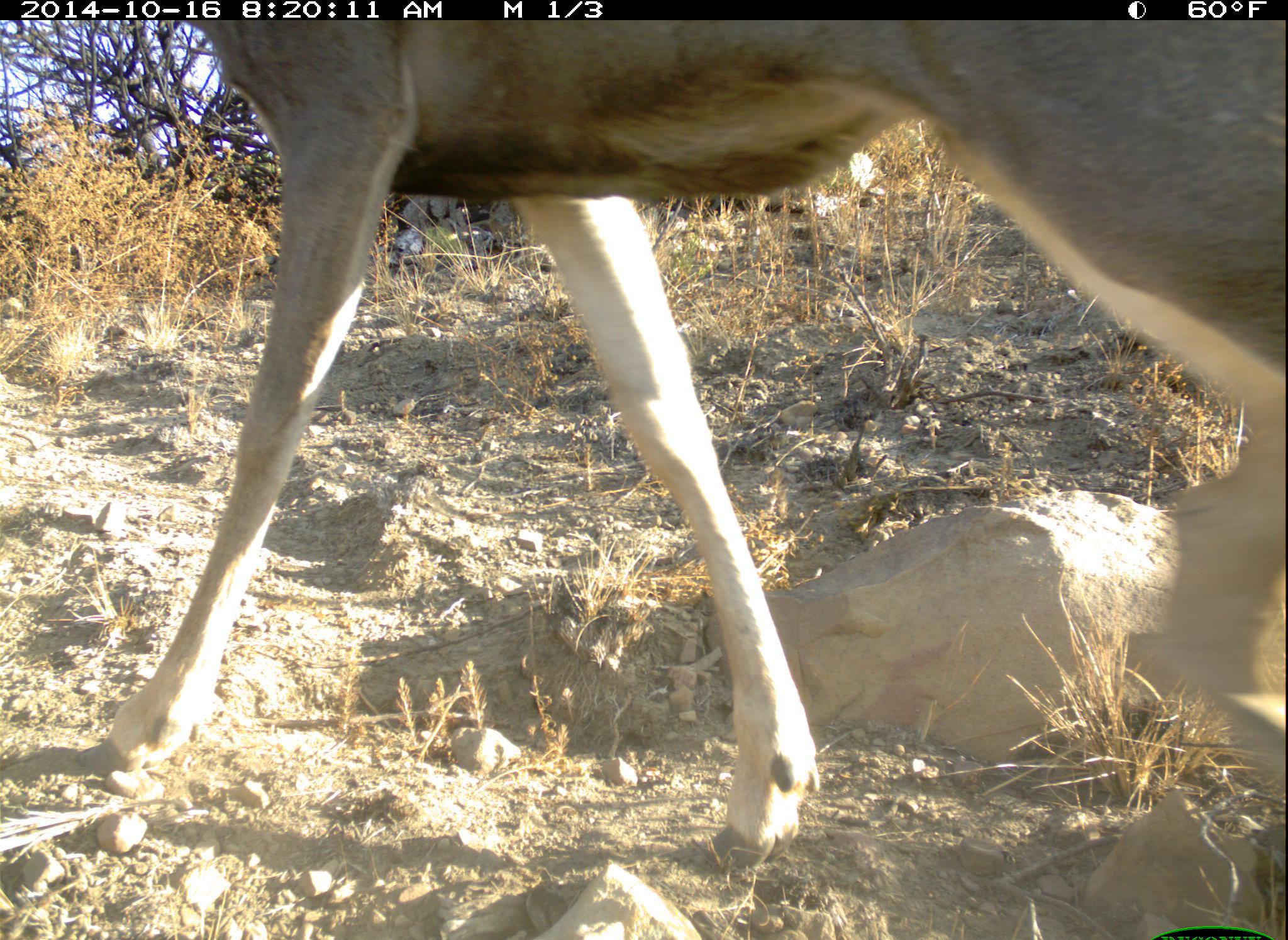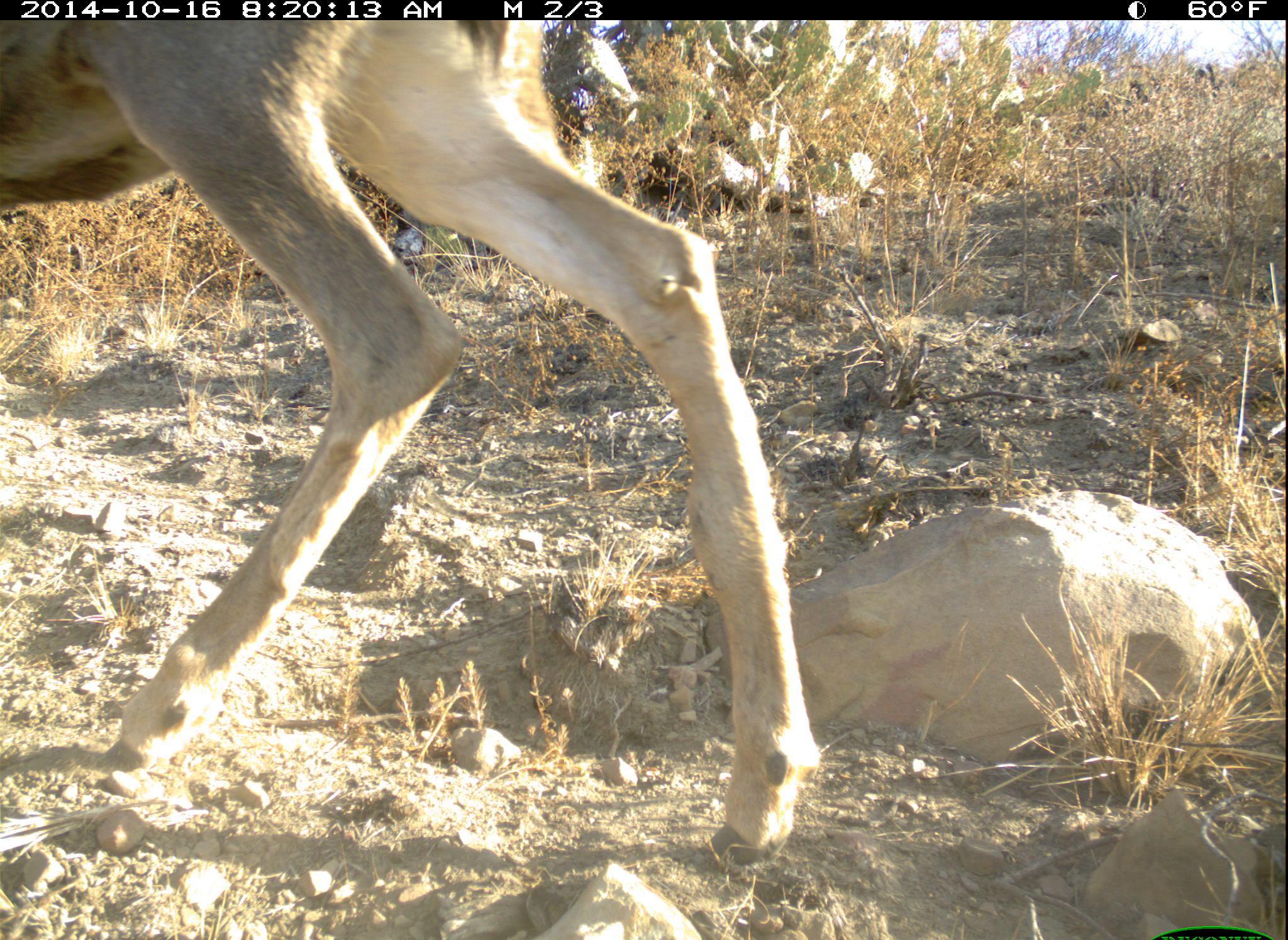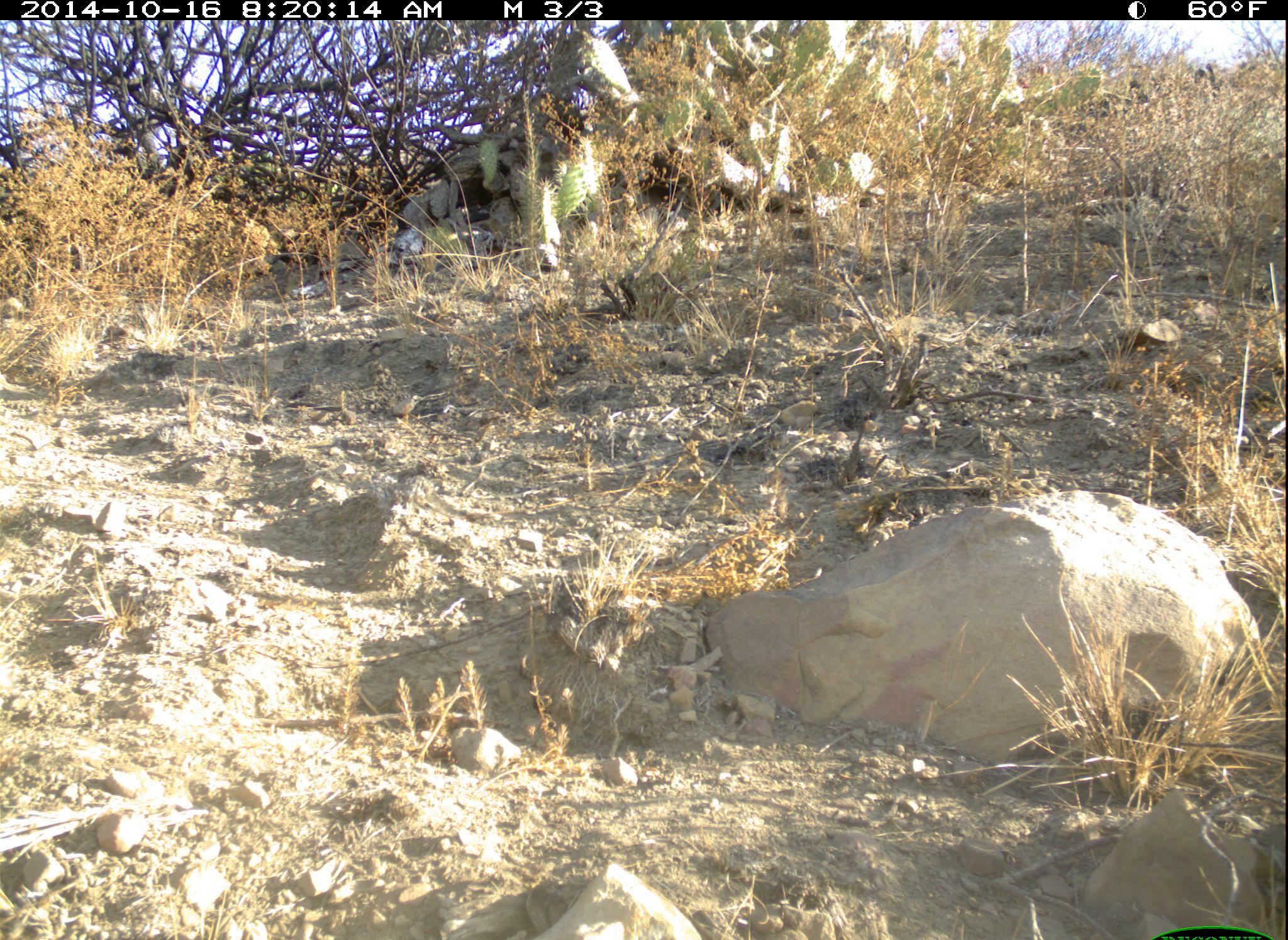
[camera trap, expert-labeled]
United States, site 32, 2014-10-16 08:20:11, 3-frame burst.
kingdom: Animalia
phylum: Chordata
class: Mammalia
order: Artiodactyla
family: Cervidae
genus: Odocoileus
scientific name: Odocoileus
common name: deer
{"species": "deer (Odocoileus)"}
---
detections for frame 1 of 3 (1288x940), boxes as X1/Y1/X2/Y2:
deer: 110/20/1288/869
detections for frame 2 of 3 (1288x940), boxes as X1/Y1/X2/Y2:
deer: 0/18/818/873